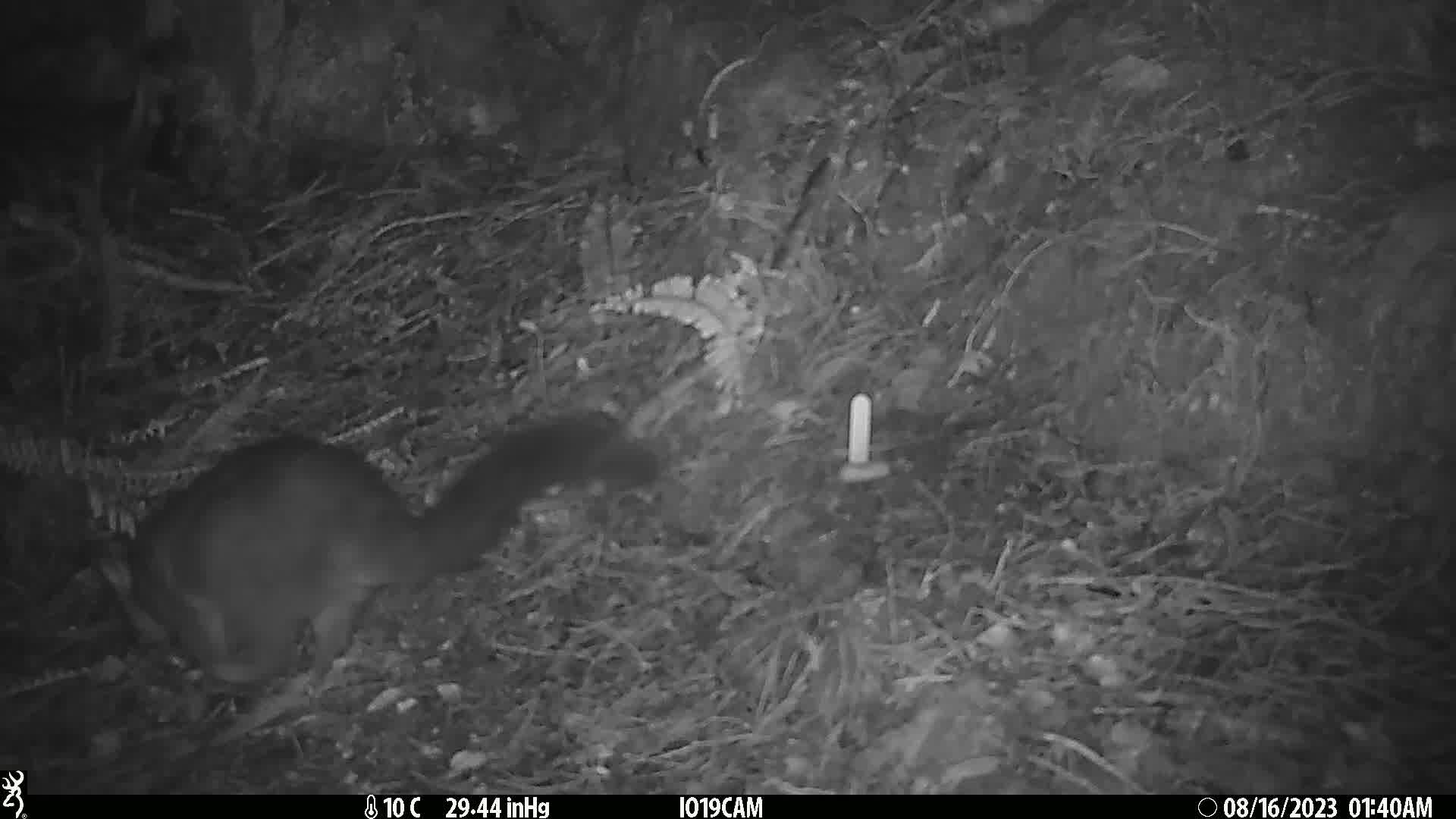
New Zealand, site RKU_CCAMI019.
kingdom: Animalia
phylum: Chordata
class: Mammalia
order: Diprotodontia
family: Phalangeridae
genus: Trichosurus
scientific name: Trichosurus vulpecula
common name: common brushtail possum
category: possum